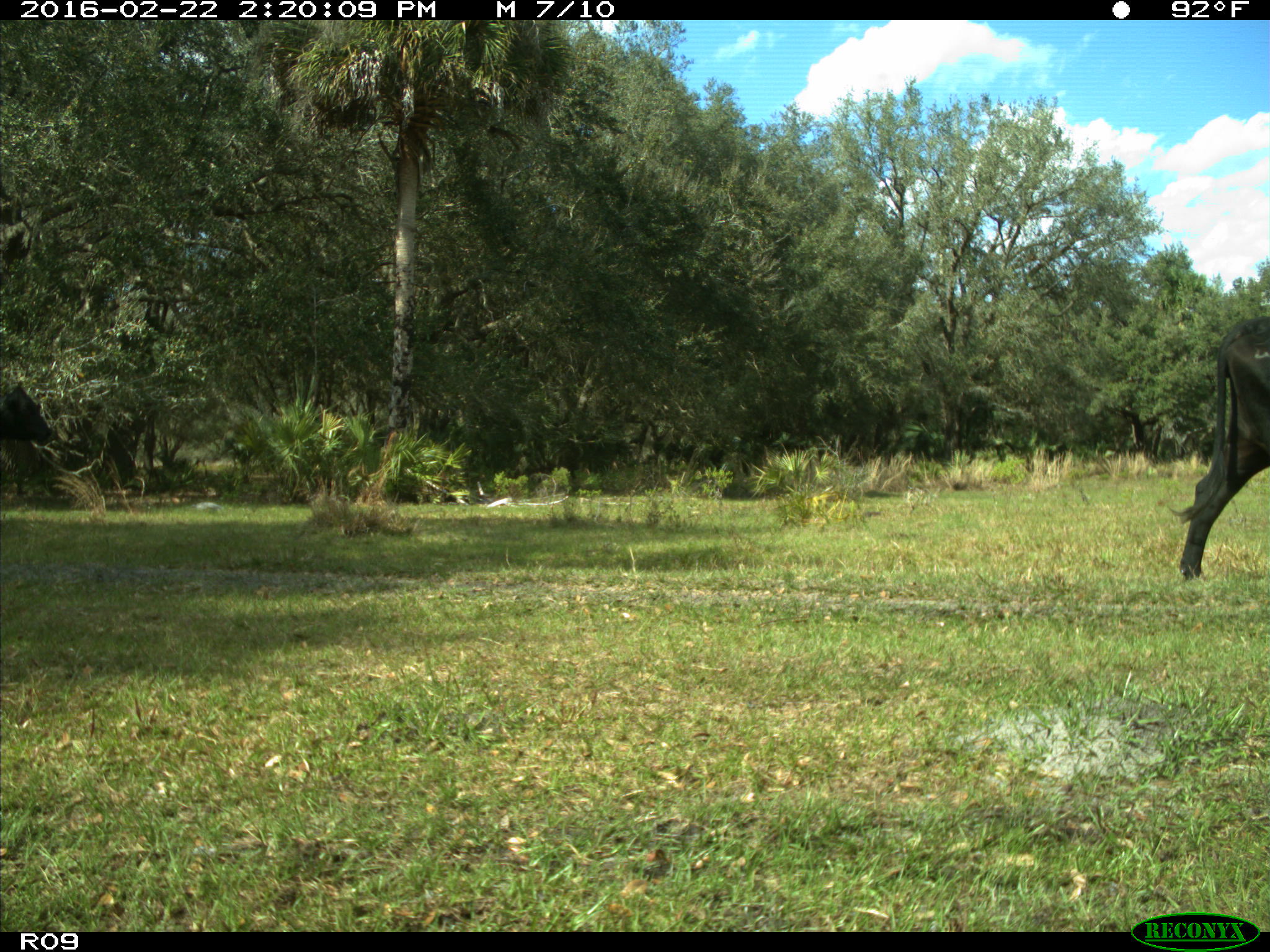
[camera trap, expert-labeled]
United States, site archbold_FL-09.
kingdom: Animalia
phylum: Chordata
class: Mammalia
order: Artiodactyla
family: Bovidae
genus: Bos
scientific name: Bos taurus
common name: domestic cow